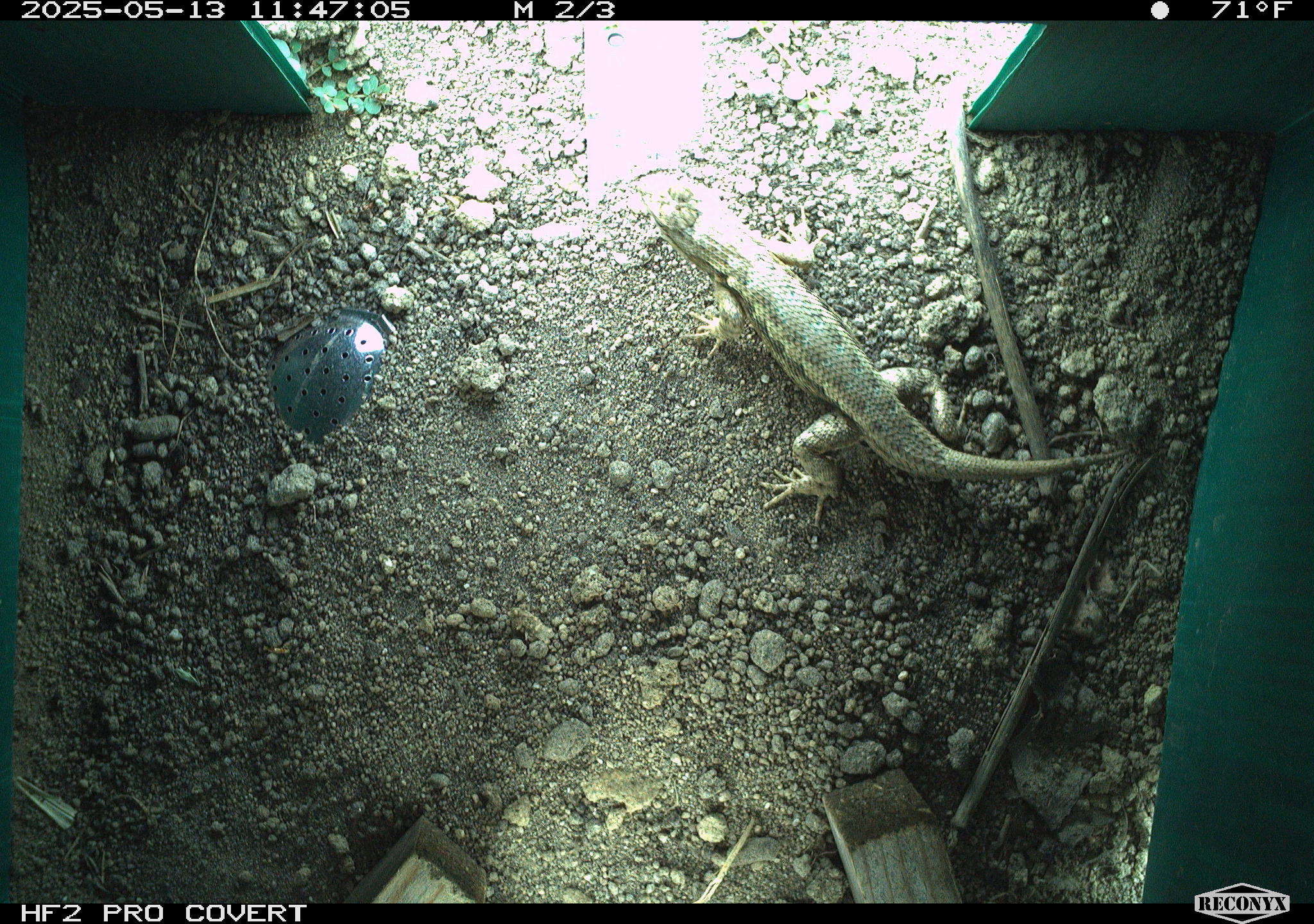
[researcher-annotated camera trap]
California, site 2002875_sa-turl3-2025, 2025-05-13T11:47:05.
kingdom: Animalia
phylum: Chordata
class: Reptilia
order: Squamata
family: Phrynosomatidae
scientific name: Phrynosomatidae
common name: north american spiny lizards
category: sceloporus/uta species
Sceloporus/uta species (north american spiny lizards) (Phrynosomatidae).